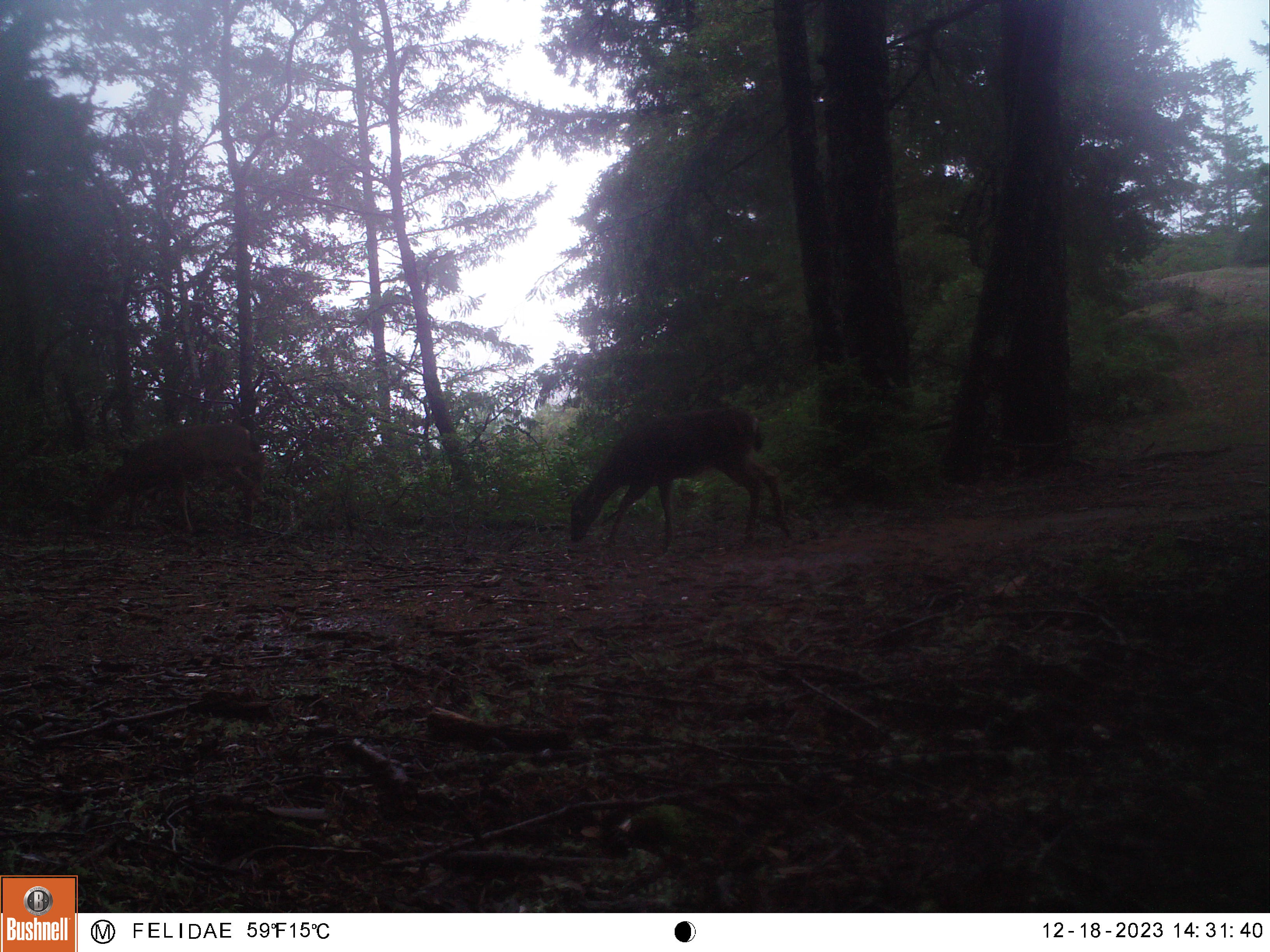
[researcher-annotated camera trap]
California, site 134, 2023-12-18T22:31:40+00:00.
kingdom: Animalia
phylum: Chordata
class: Mammalia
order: Artiodactyla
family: Cervidae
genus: Odocoileus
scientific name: Odocoileus hemionus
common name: mule deer